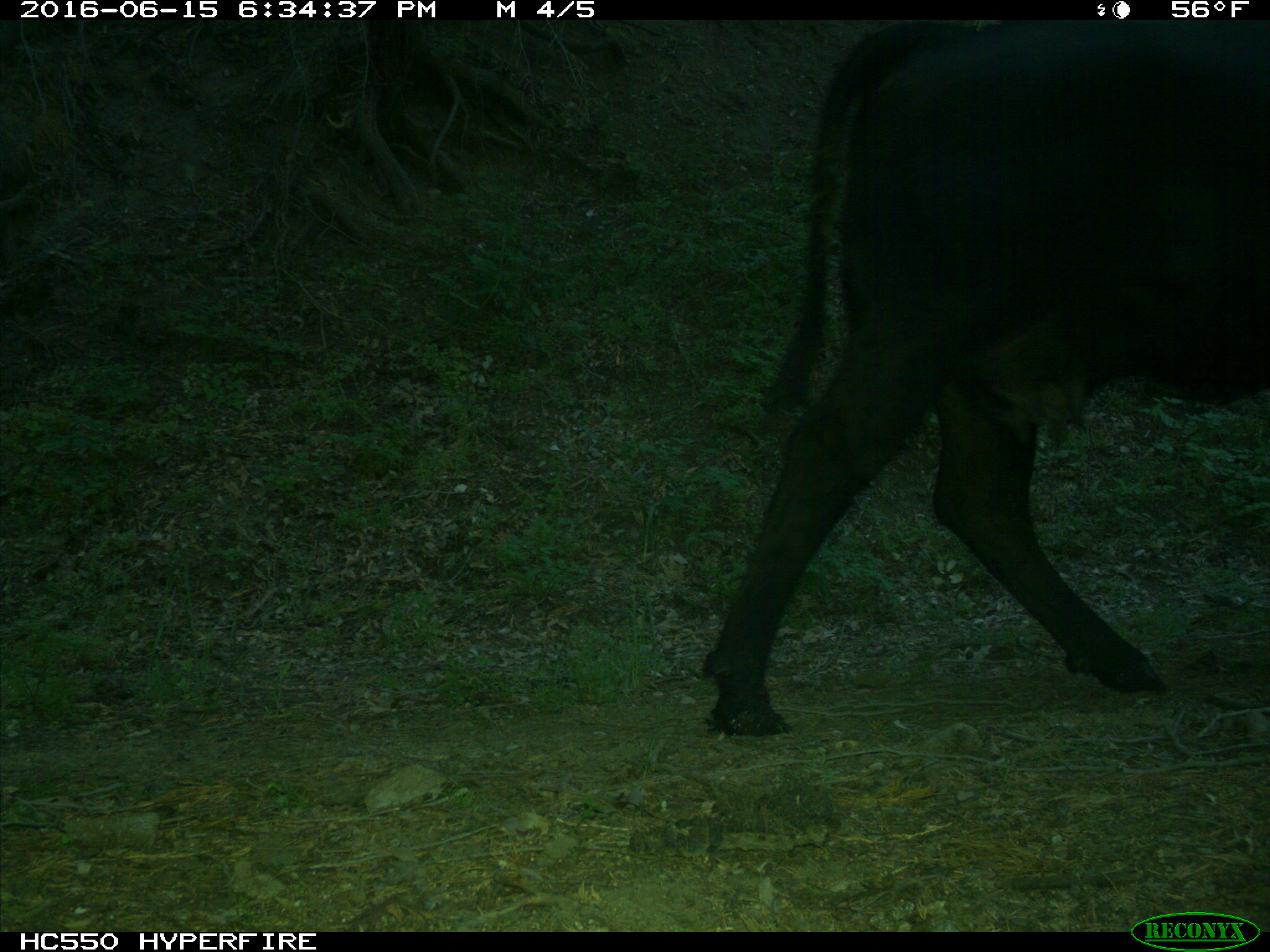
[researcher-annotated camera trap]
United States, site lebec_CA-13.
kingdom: Animalia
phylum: Chordata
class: Mammalia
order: Artiodactyla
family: Bovidae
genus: Bos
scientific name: Bos taurus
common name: domestic cow